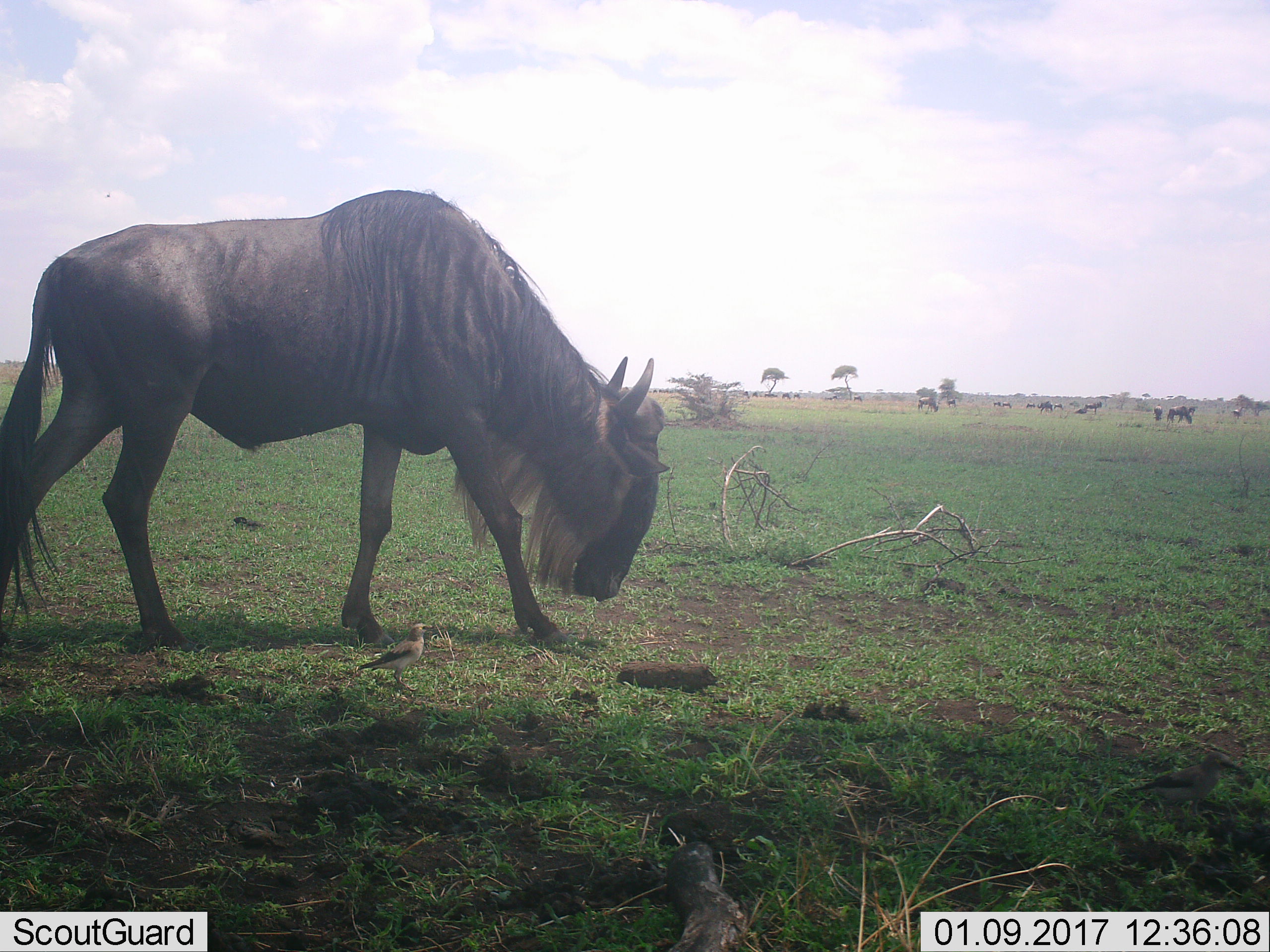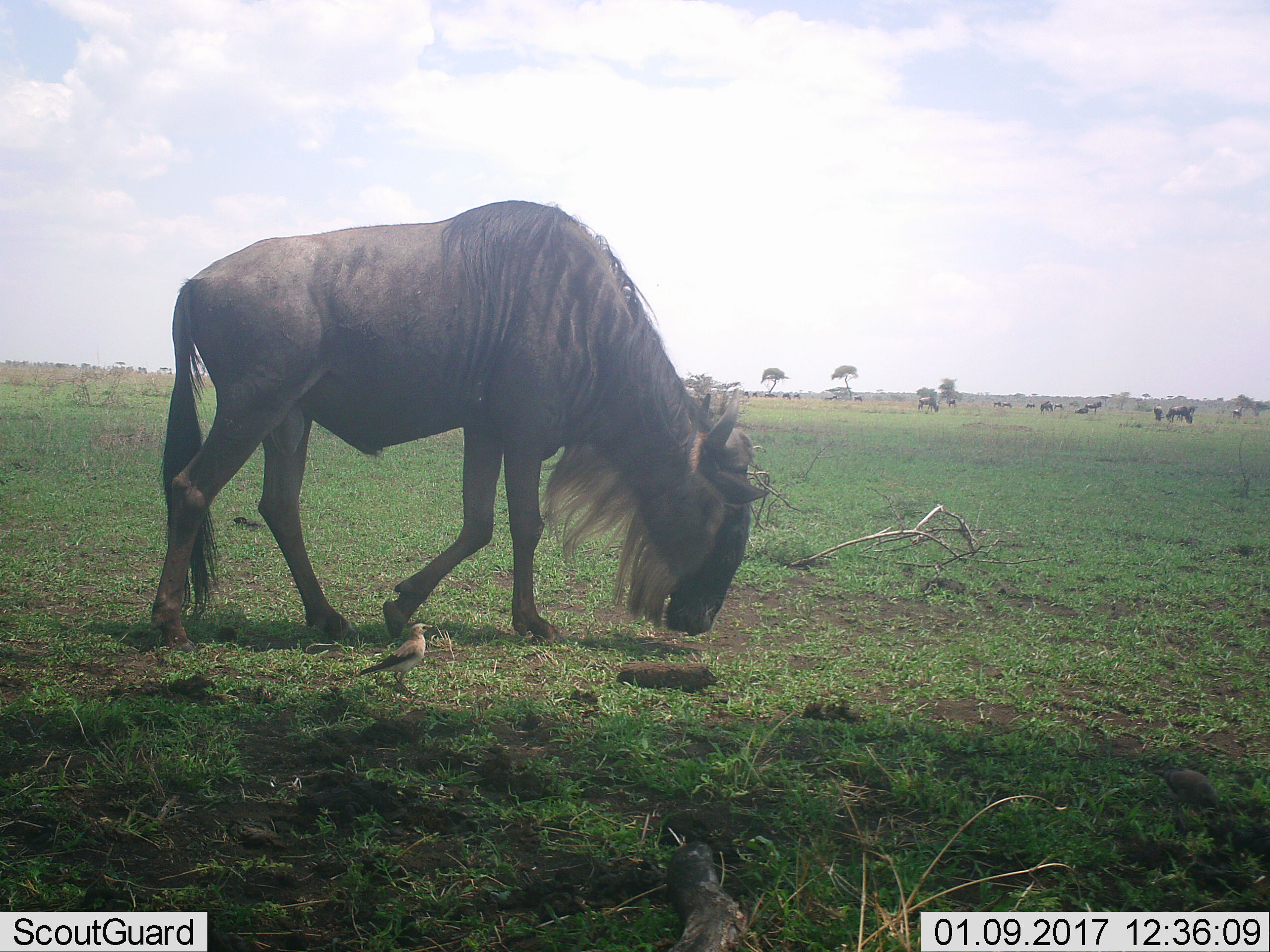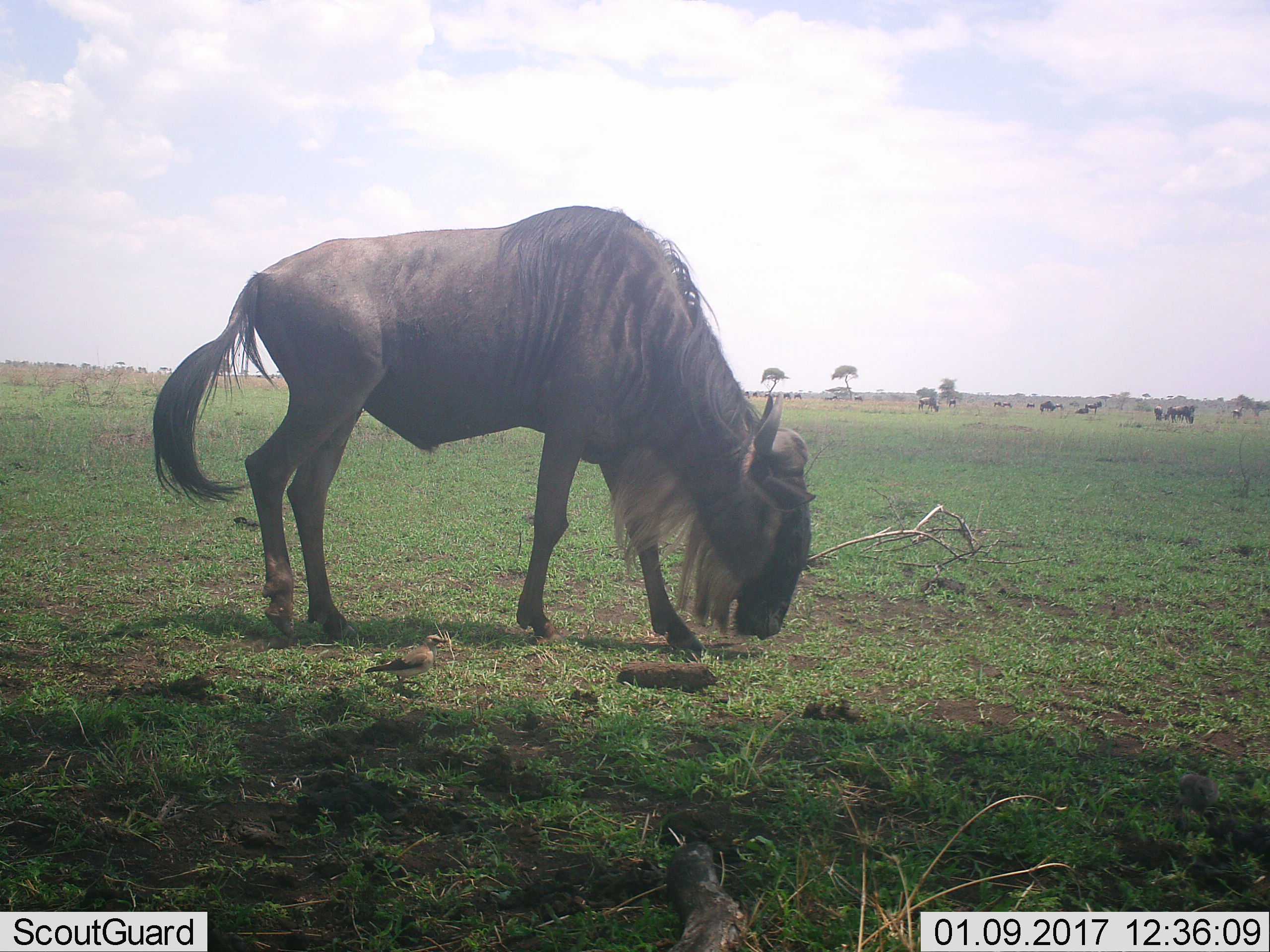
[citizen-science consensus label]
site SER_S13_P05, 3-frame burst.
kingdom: Animalia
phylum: Chordata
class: Mammalia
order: Artiodactyla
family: Bovidae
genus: Connochaetes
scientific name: Connochaetes taurinus taurinus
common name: blue wildebeest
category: wildebeestblue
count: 11-50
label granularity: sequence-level